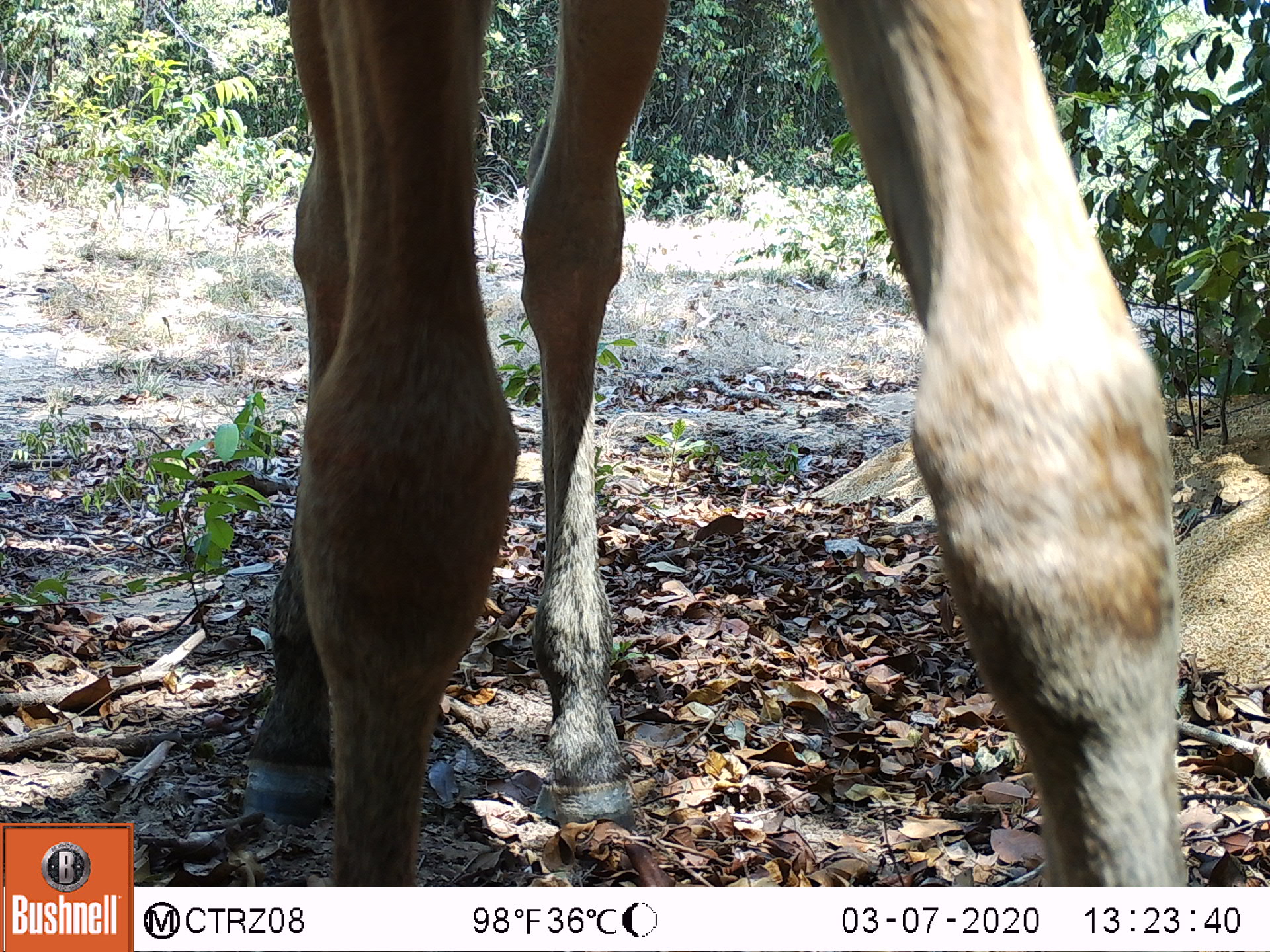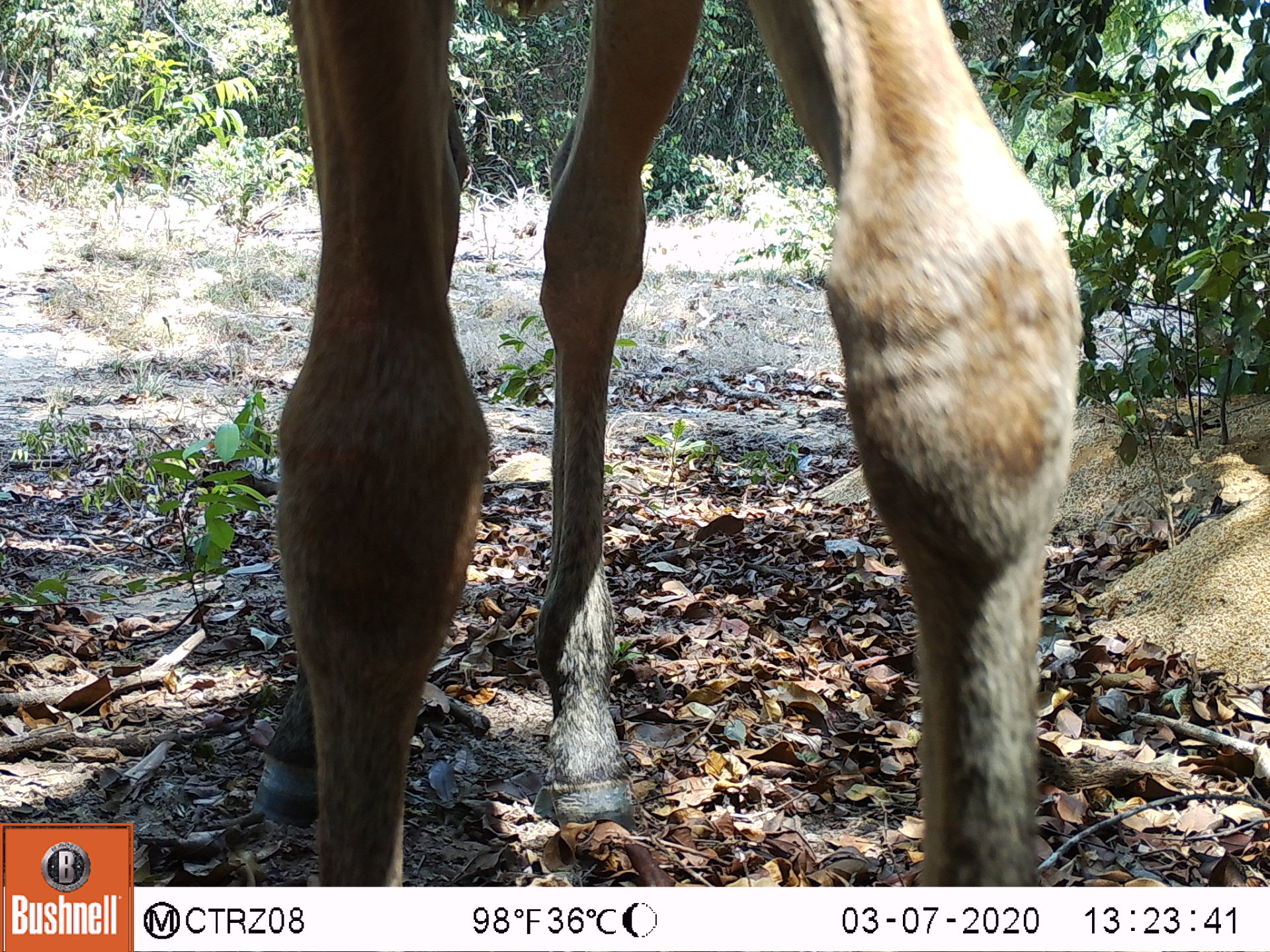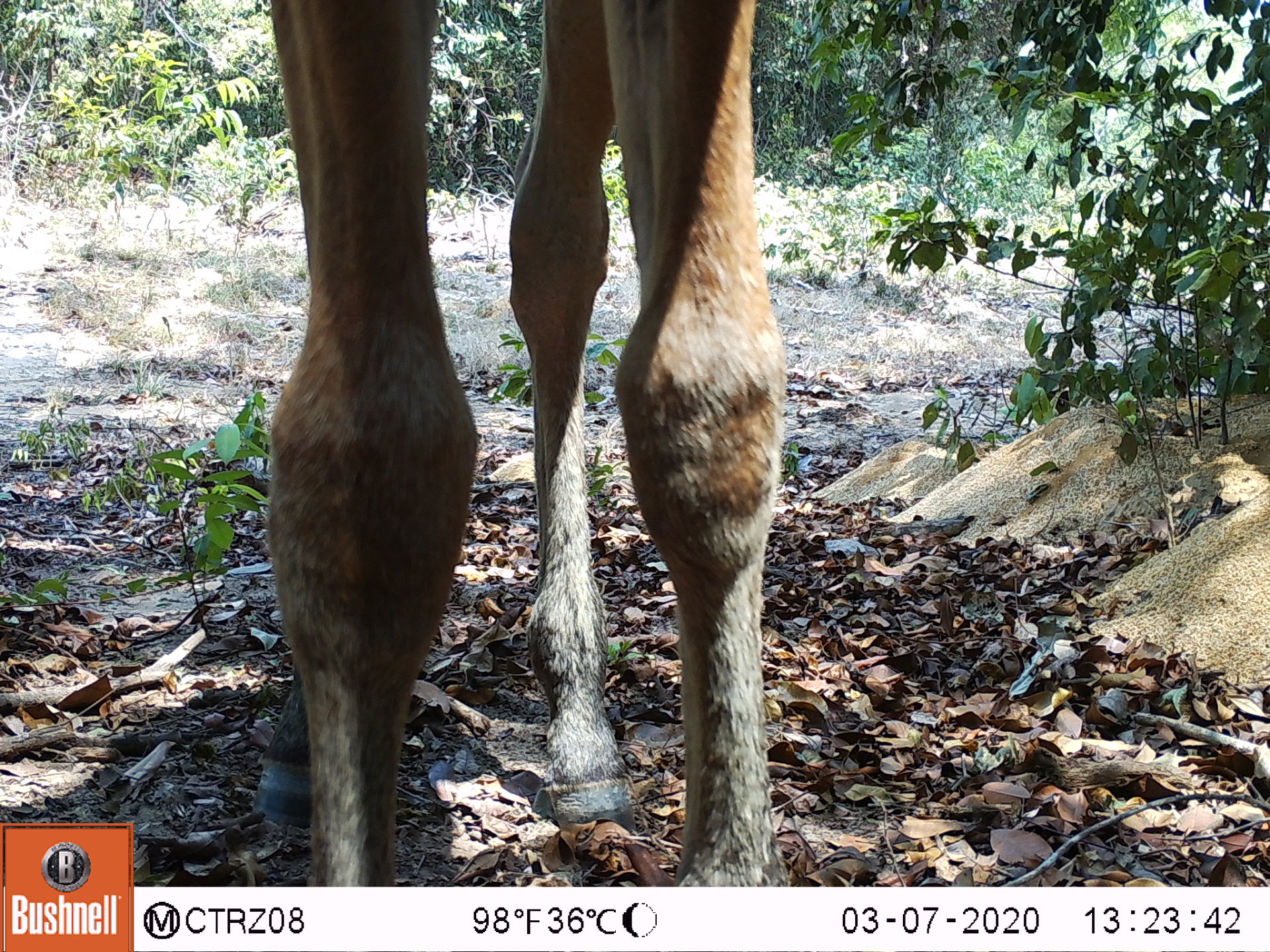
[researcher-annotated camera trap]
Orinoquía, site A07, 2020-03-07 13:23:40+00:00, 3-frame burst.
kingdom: Animalia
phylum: Chordata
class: Mammalia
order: Perissodactyla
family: Equidae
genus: Equus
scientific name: Equus caballus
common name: domestic horse